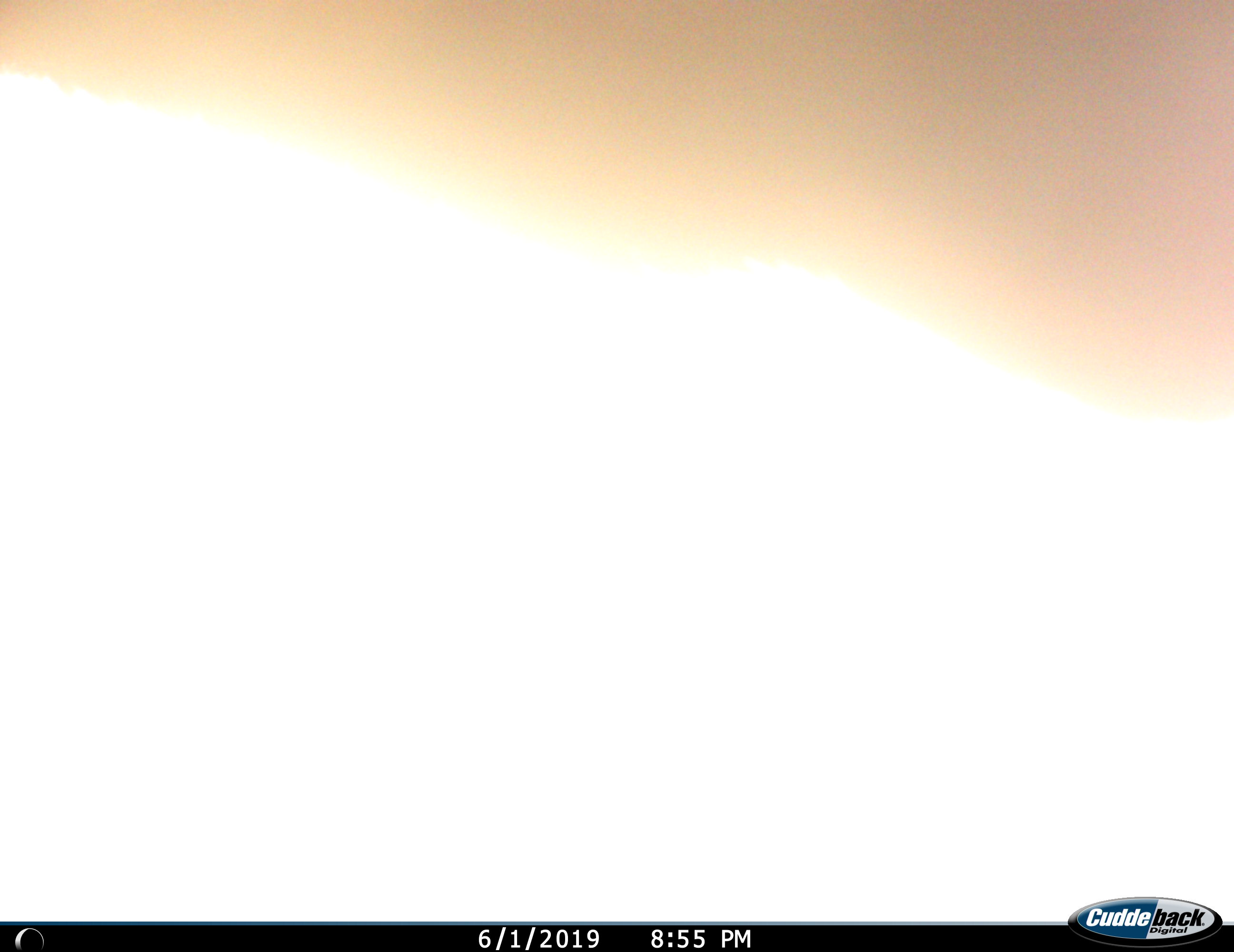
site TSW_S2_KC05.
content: unidentified animal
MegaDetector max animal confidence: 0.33